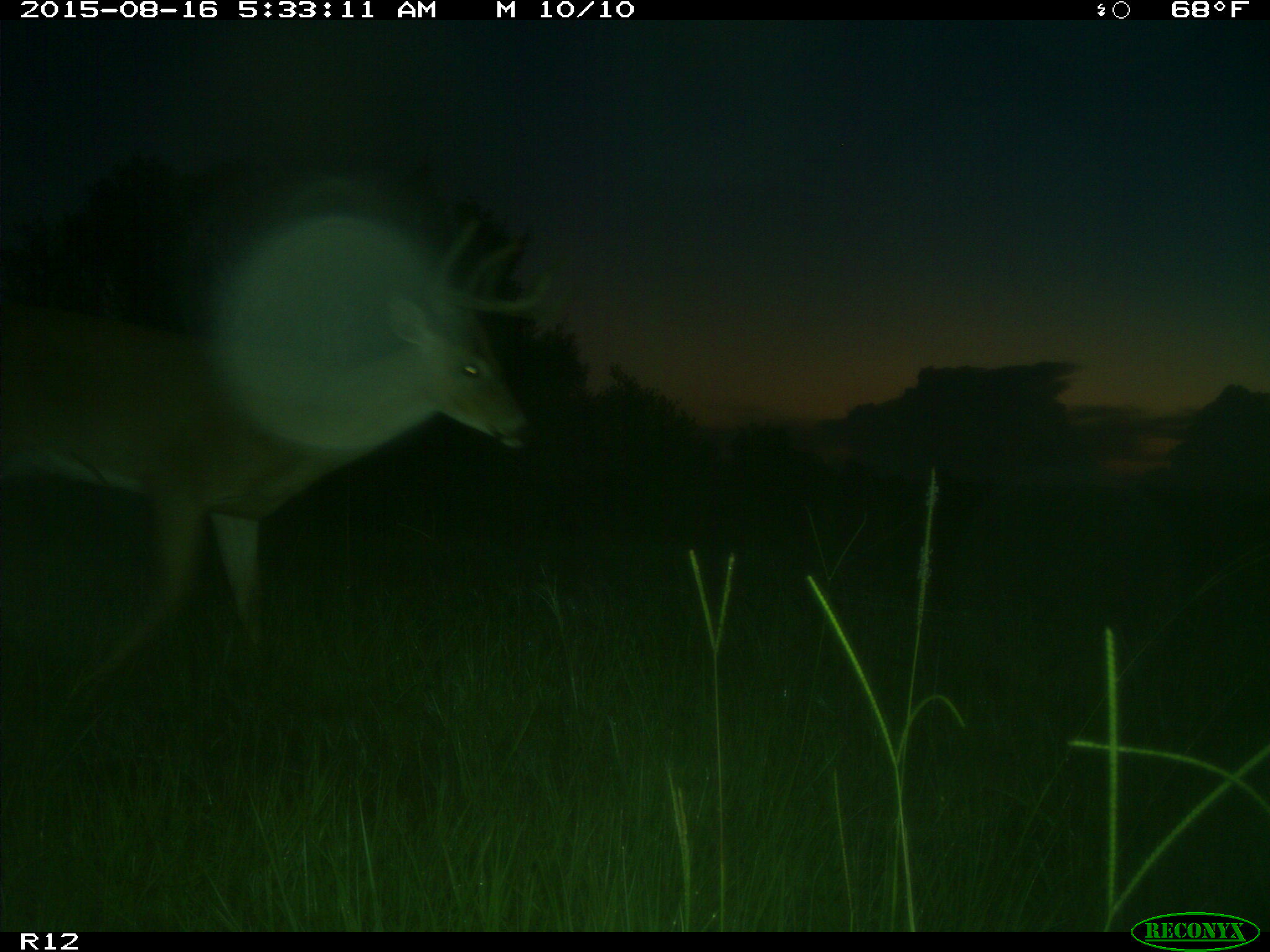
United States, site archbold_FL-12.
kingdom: Animalia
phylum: Chordata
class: Mammalia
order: Artiodactyla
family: Cervidae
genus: Odocoileus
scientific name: Odocoileus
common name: deer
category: unidentified deer